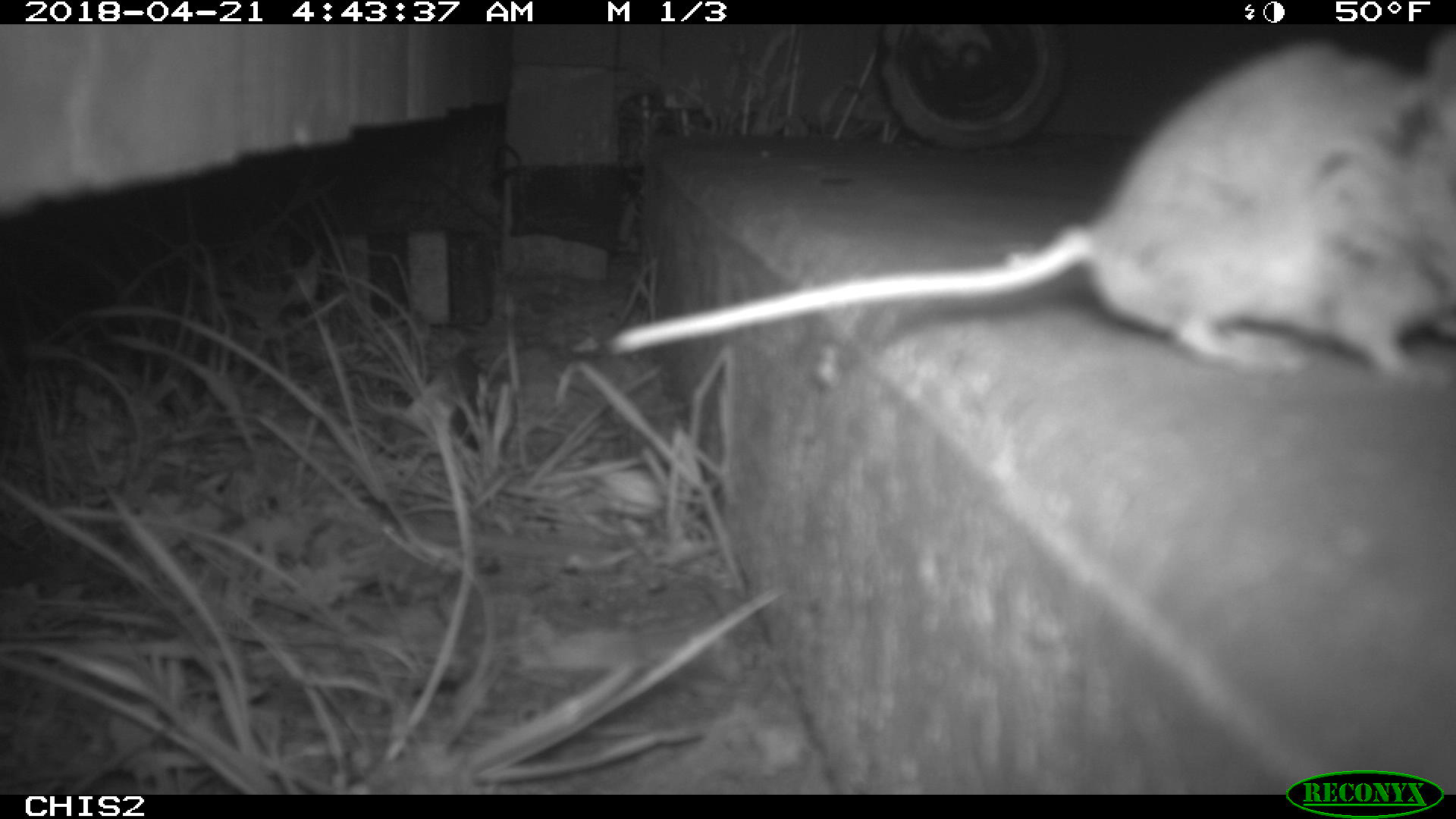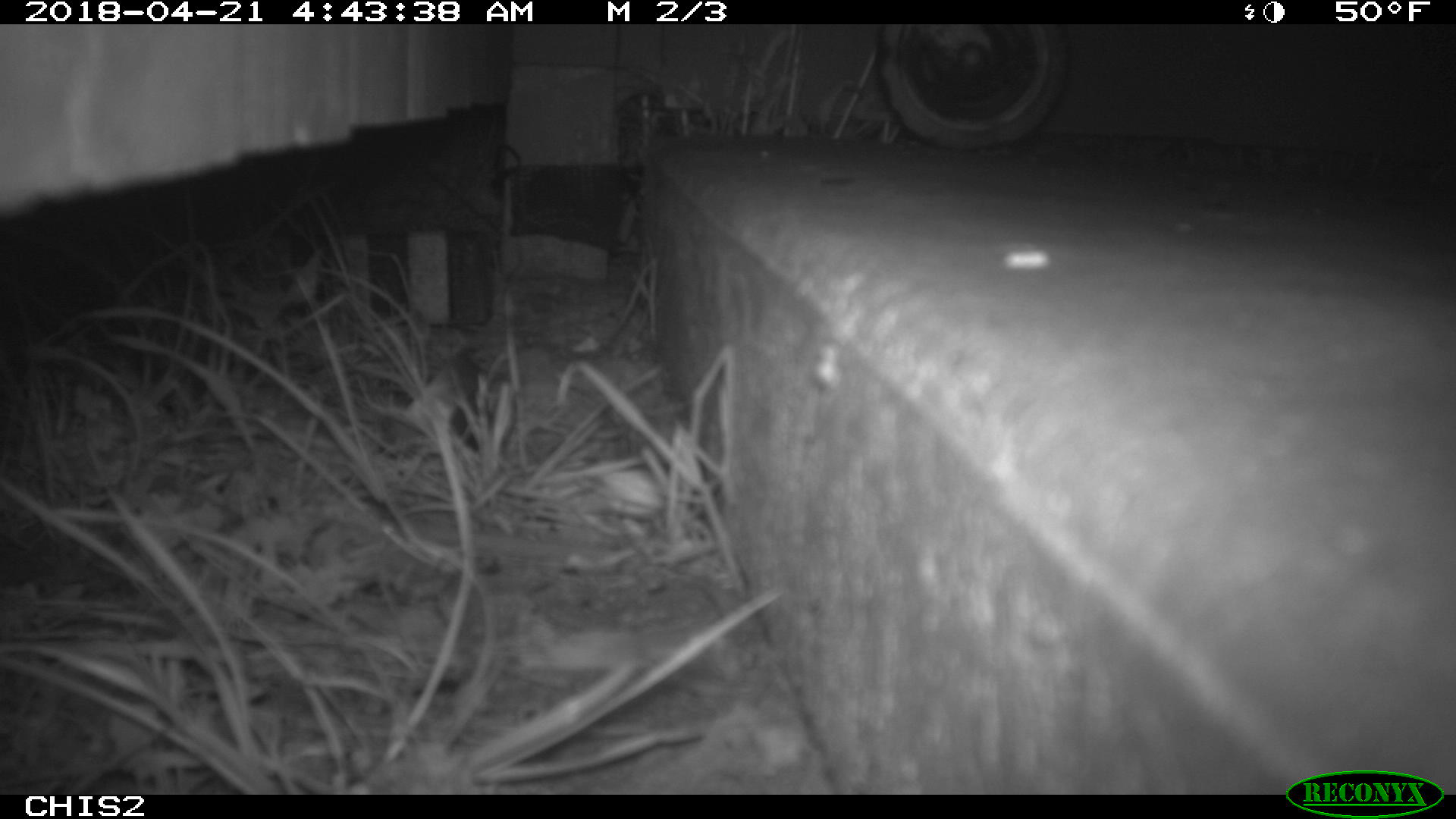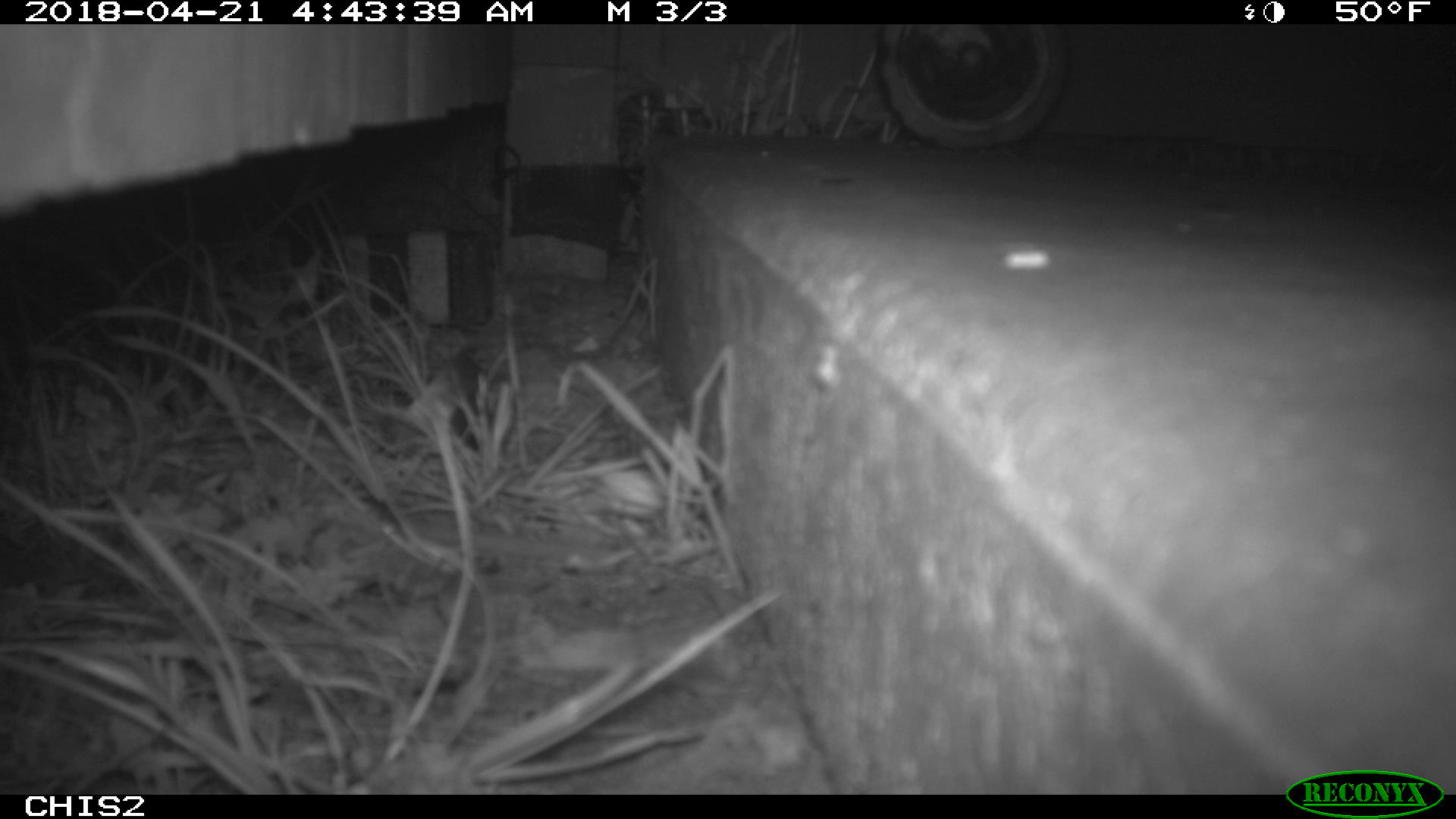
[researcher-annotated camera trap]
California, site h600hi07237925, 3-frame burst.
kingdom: Animalia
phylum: Chordata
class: Mammalia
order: Rodentia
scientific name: Rodentia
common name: rodent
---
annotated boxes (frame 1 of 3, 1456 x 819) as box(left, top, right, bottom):
rodent: box(607, 29, 1455, 380)